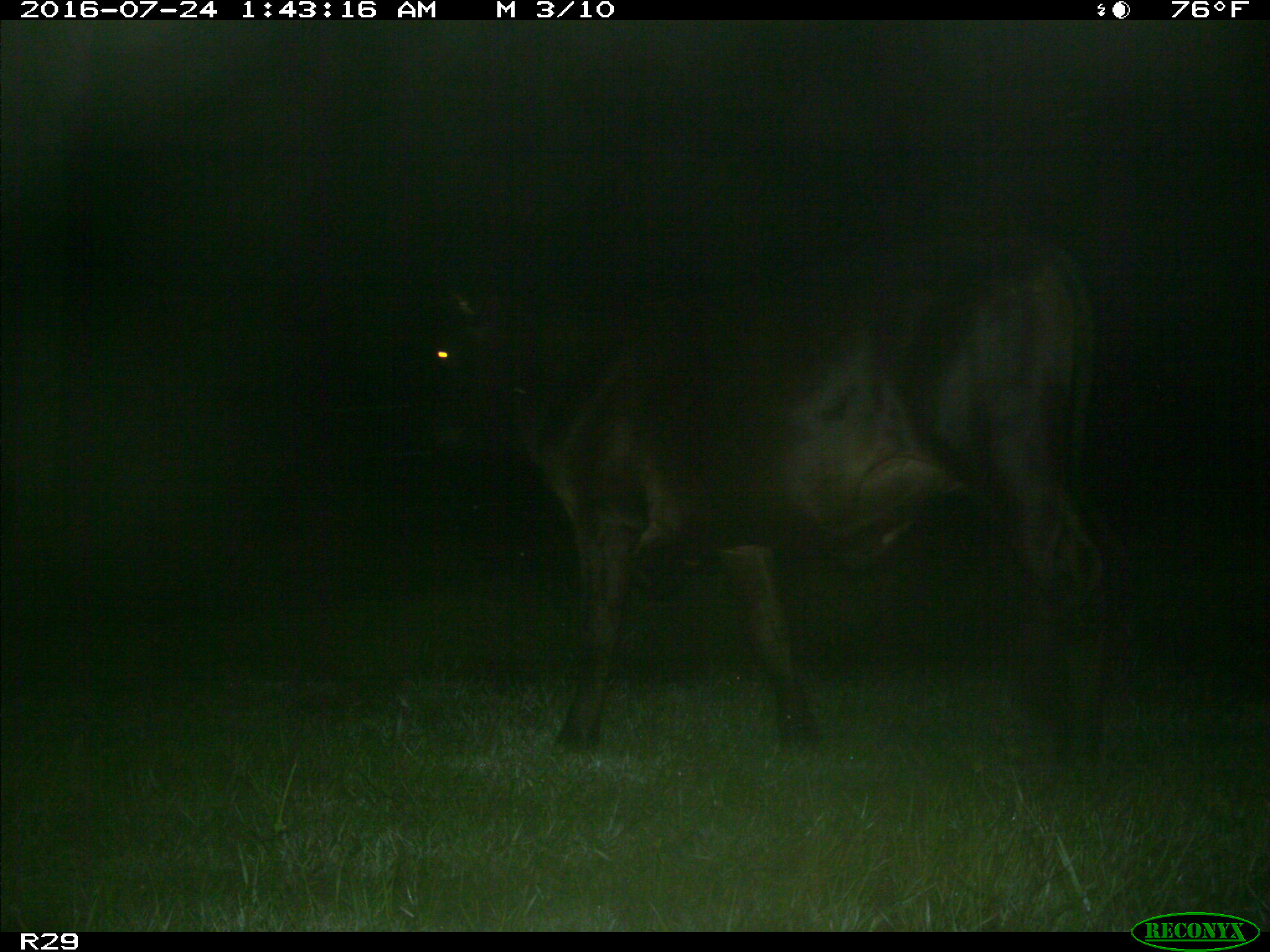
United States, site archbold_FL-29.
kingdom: Animalia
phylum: Chordata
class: Mammalia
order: Artiodactyla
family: Bovidae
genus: Bos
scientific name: Bos taurus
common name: domestic cow